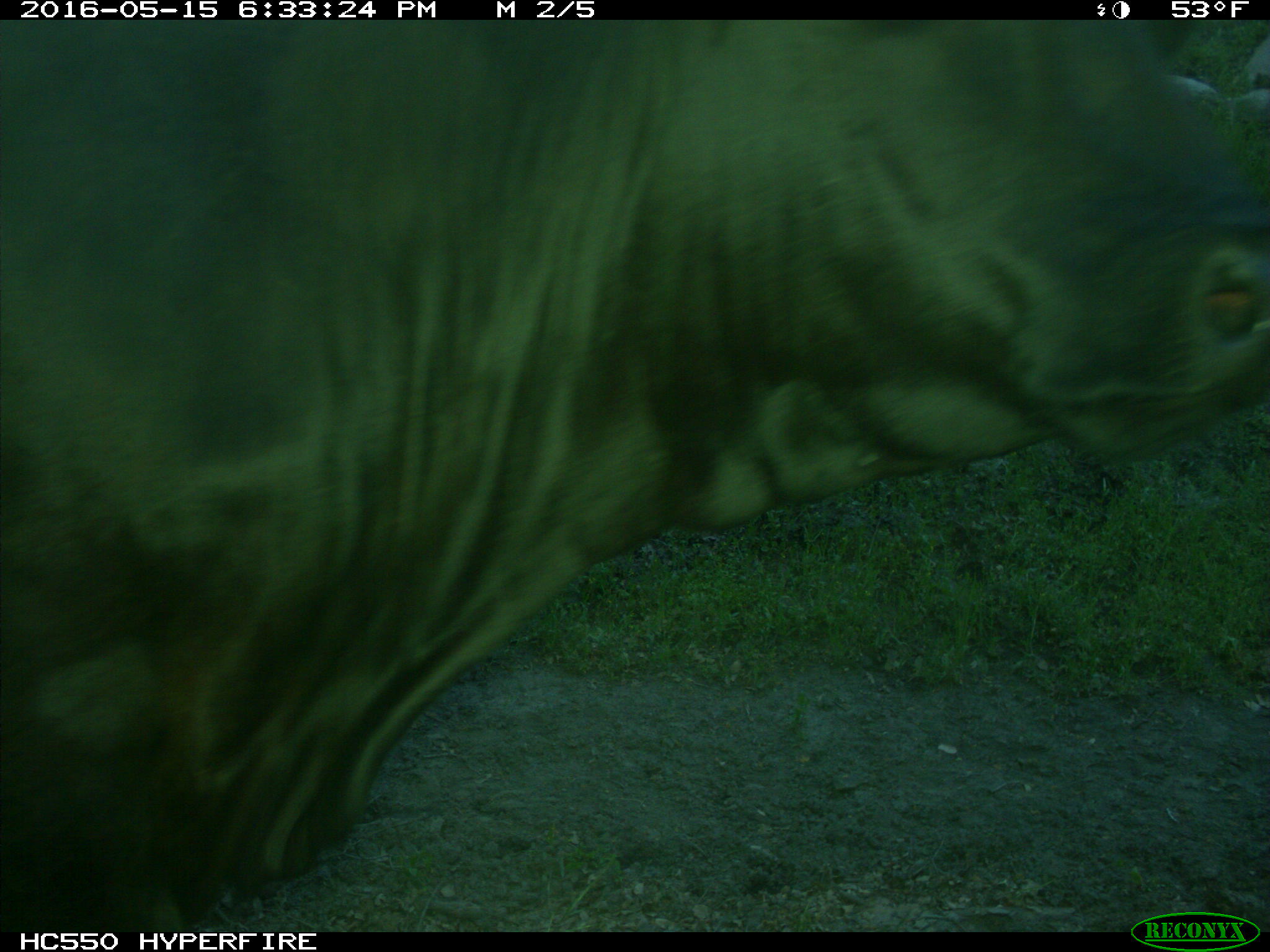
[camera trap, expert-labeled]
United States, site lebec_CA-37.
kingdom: Animalia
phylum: Chordata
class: Mammalia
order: Artiodactyla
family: Bovidae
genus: Bos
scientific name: Bos taurus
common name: domestic cow